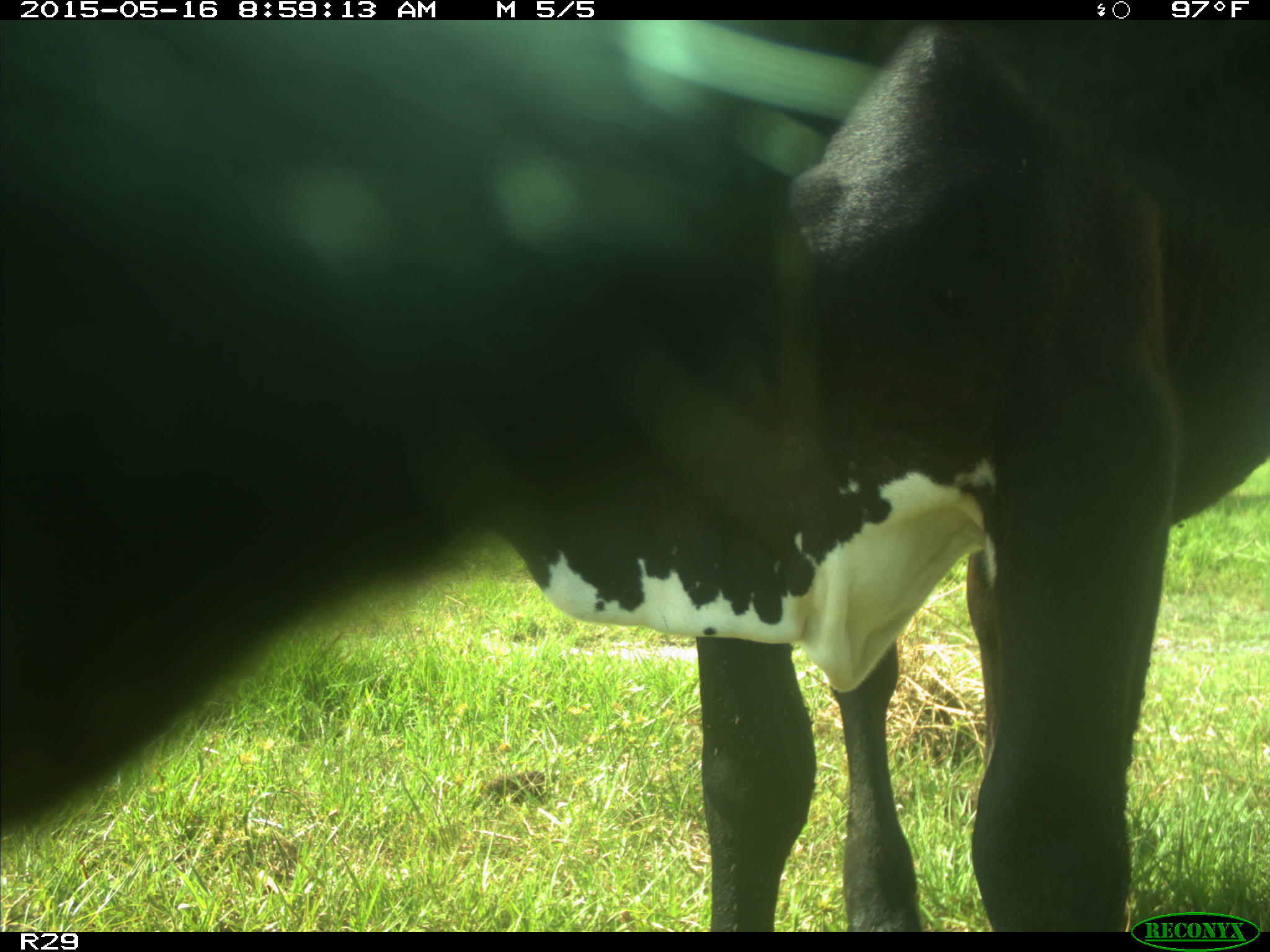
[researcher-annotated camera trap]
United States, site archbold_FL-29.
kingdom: Animalia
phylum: Chordata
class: Mammalia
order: Artiodactyla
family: Bovidae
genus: Bos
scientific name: Bos taurus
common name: domestic cow